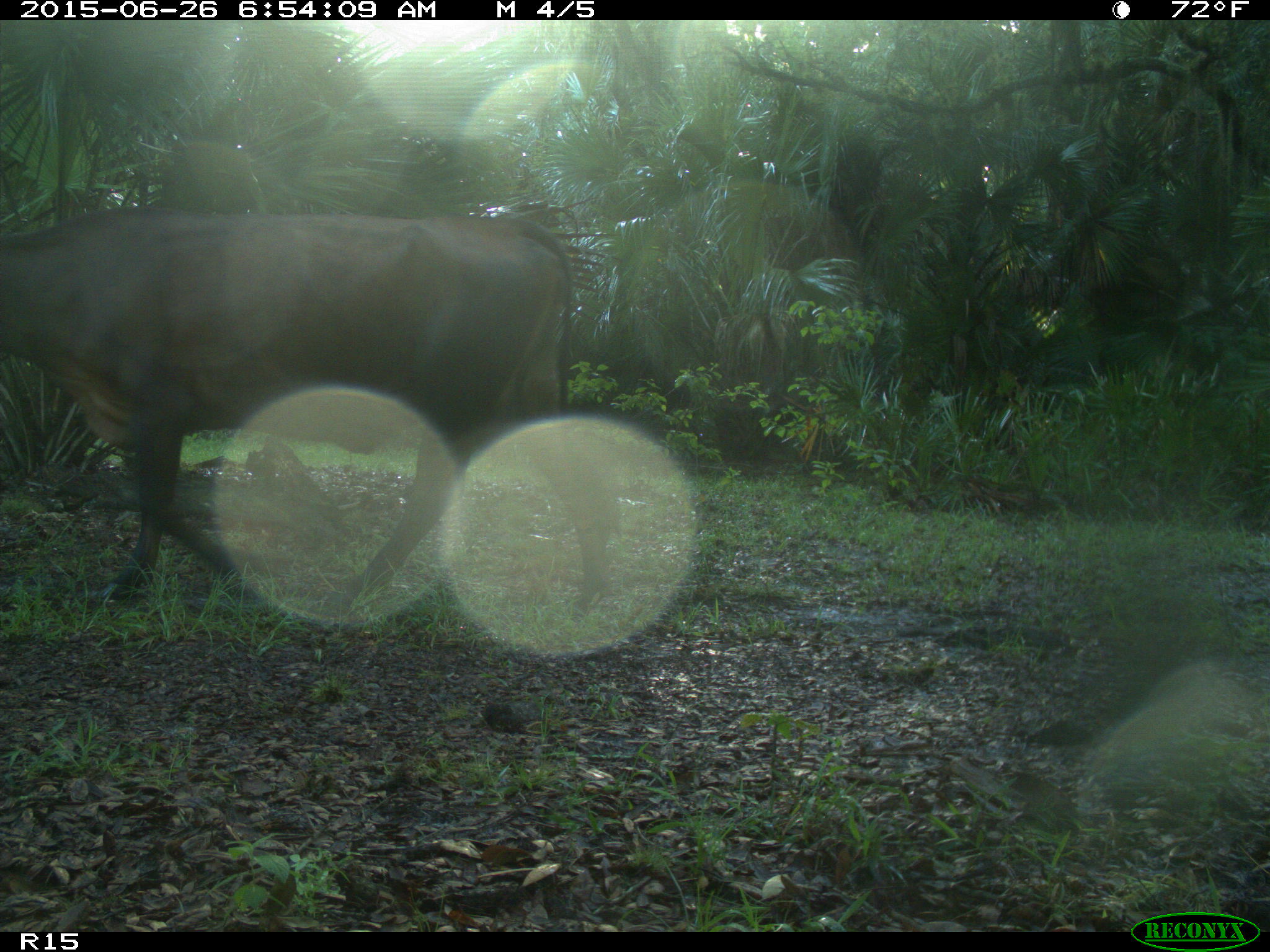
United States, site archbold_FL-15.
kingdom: Animalia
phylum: Chordata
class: Mammalia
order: Artiodactyla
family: Bovidae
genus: Bos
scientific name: Bos taurus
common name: domestic cow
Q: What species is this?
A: Bos taurus (domestic cow).